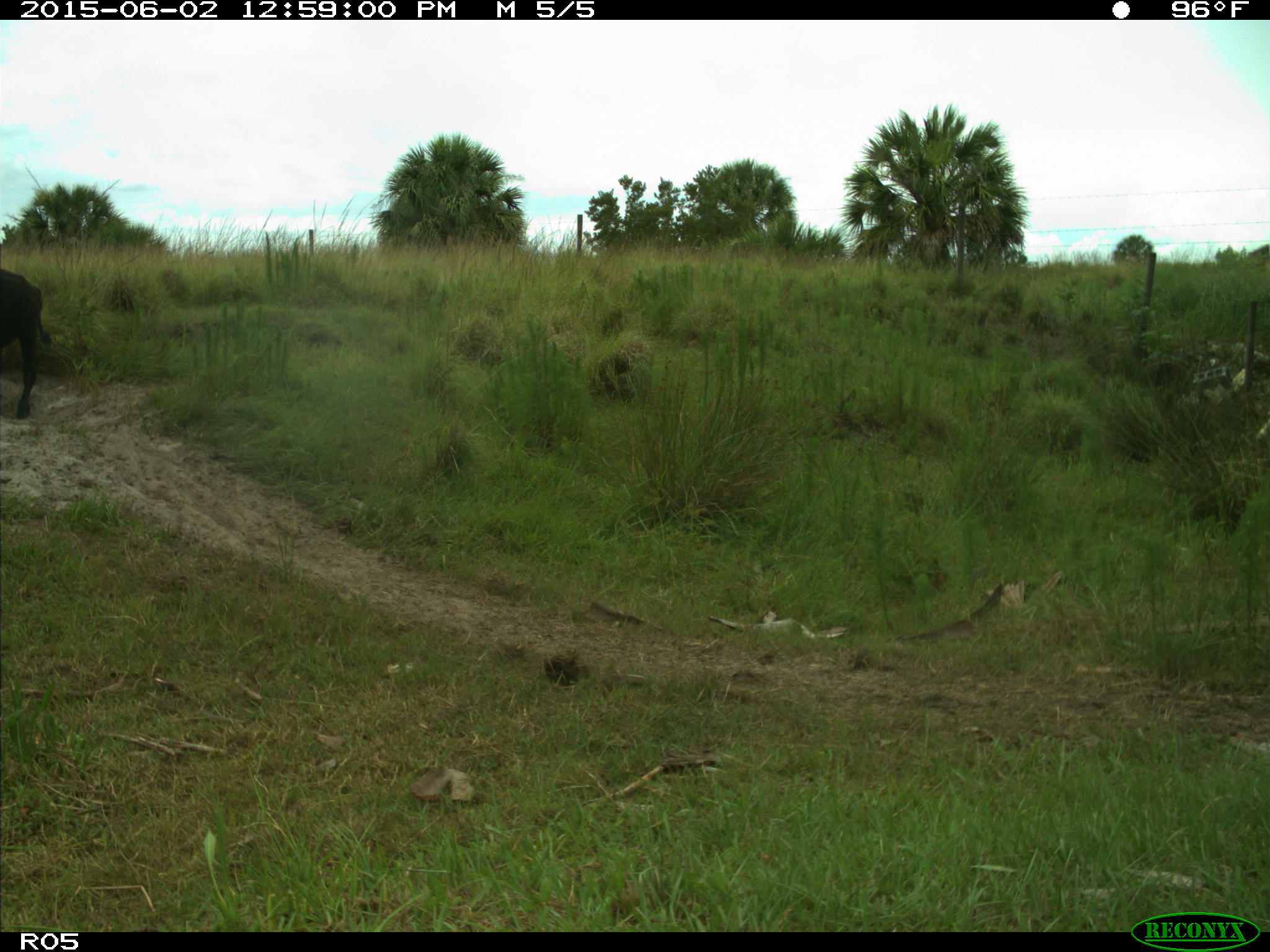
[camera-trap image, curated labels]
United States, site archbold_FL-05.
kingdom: Animalia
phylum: Chordata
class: Mammalia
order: Artiodactyla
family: Bovidae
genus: Bos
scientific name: Bos taurus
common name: domestic cow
Bos taurus (domestic cow).